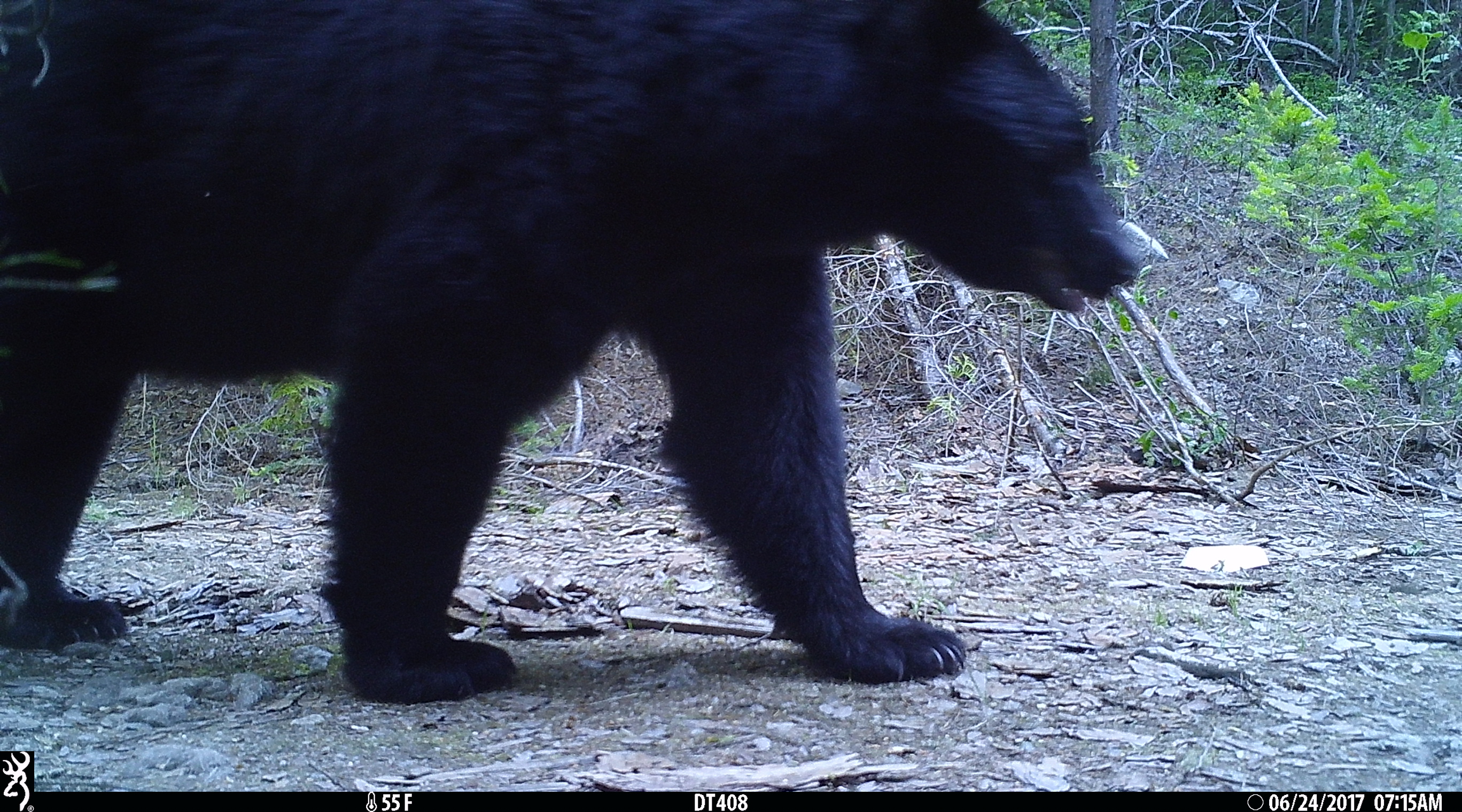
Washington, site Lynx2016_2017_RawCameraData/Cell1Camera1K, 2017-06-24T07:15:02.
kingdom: Animalia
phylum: Chordata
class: Mammalia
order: Carnivora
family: Ursidae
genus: Ursus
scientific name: Ursus americanus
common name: american black bear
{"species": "Ursus americanus (american black bear)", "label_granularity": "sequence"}